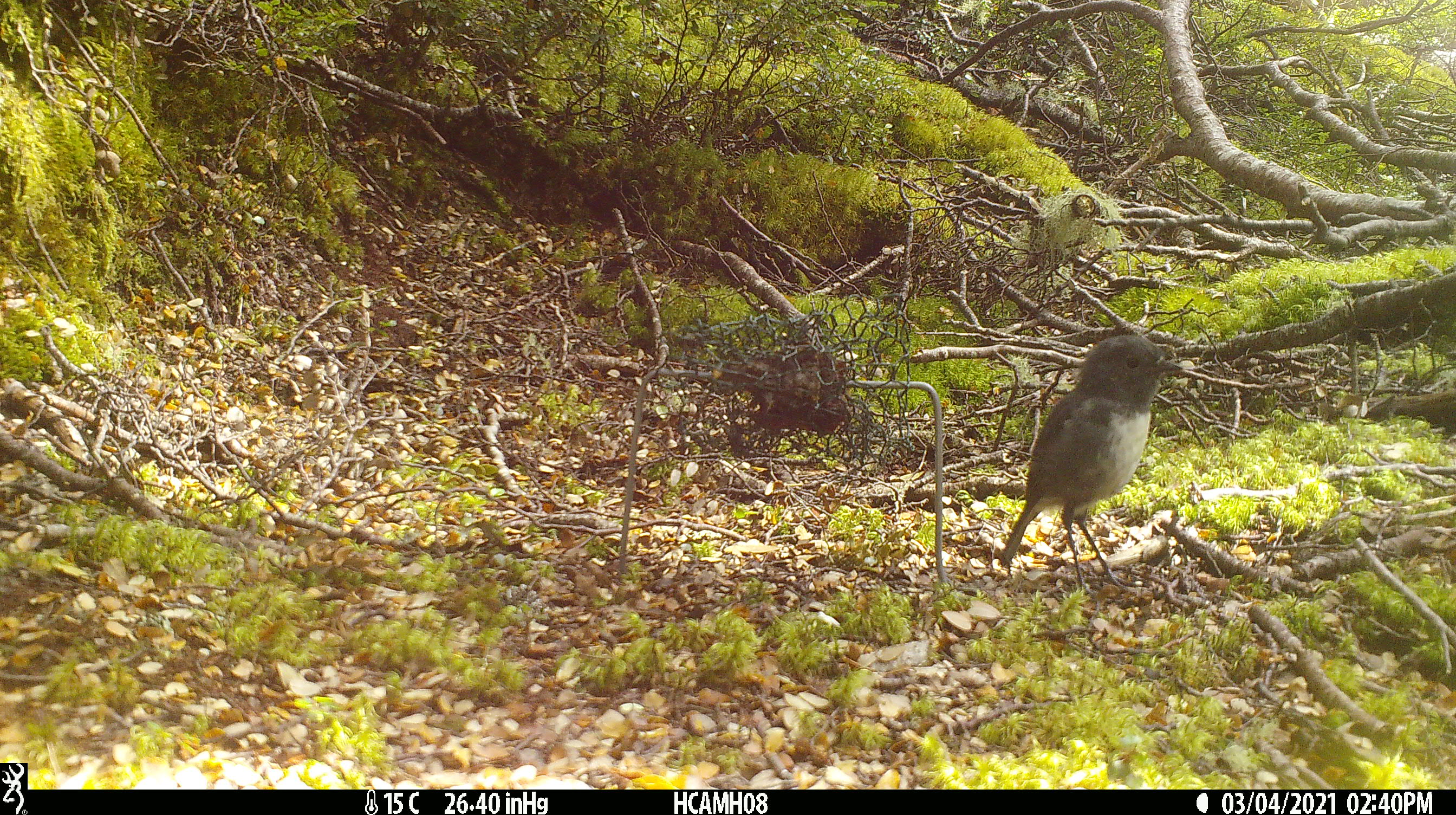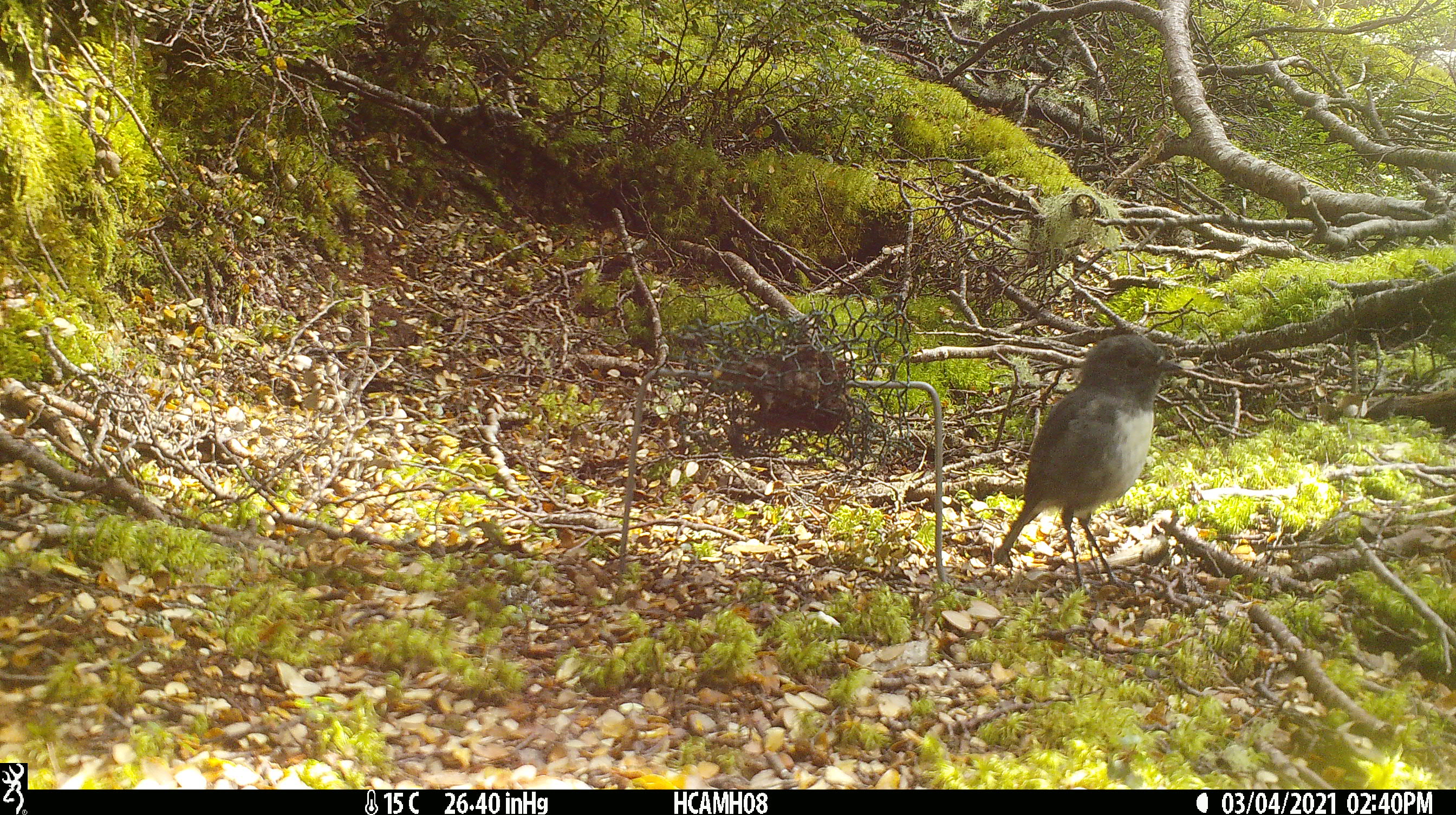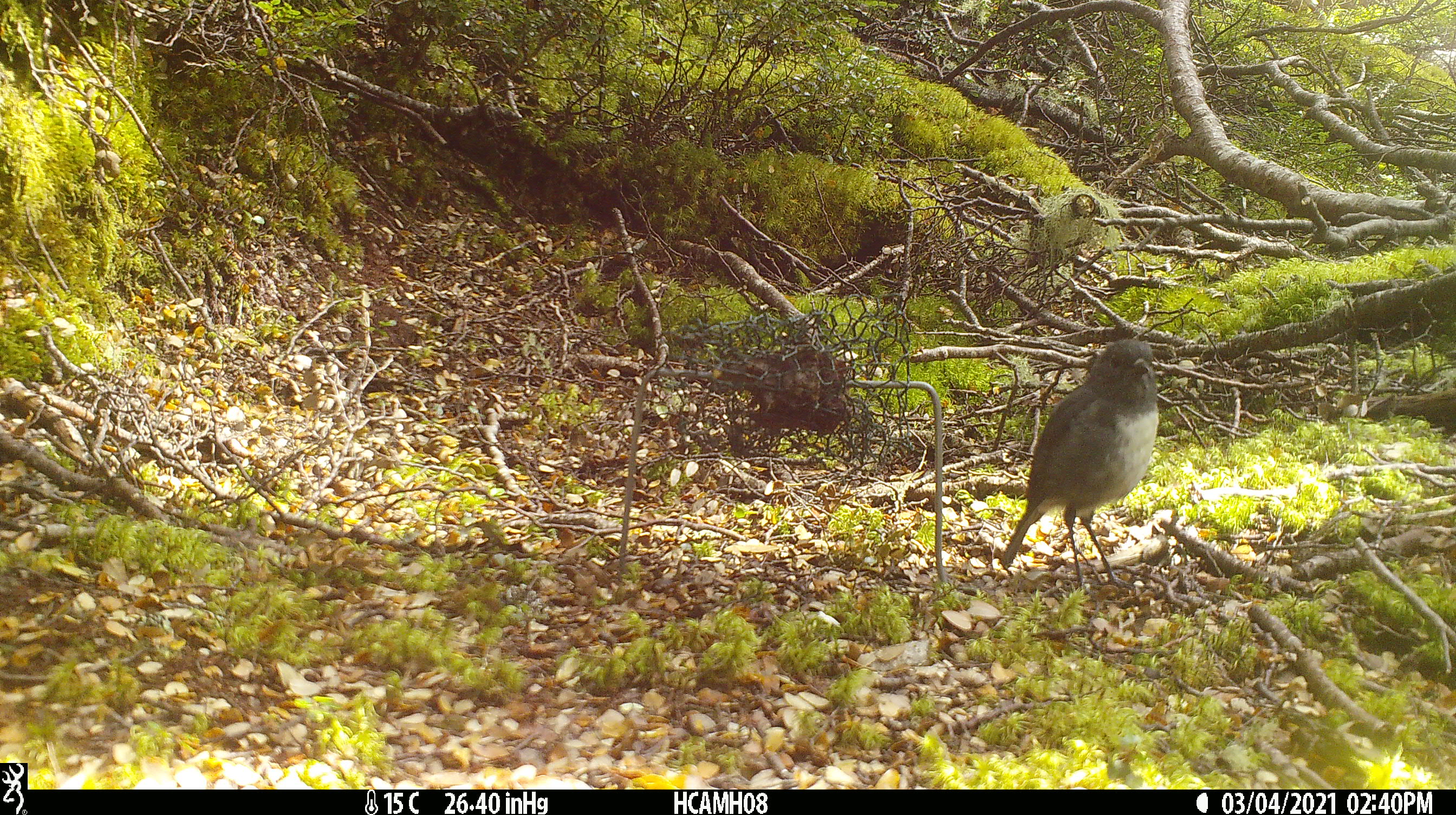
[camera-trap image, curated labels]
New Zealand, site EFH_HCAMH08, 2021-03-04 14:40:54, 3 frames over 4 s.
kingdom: Animalia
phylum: Chordata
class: Aves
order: Passeriformes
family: Petroicidae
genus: Petroica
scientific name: Petroica australis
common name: new zealand robin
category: robin